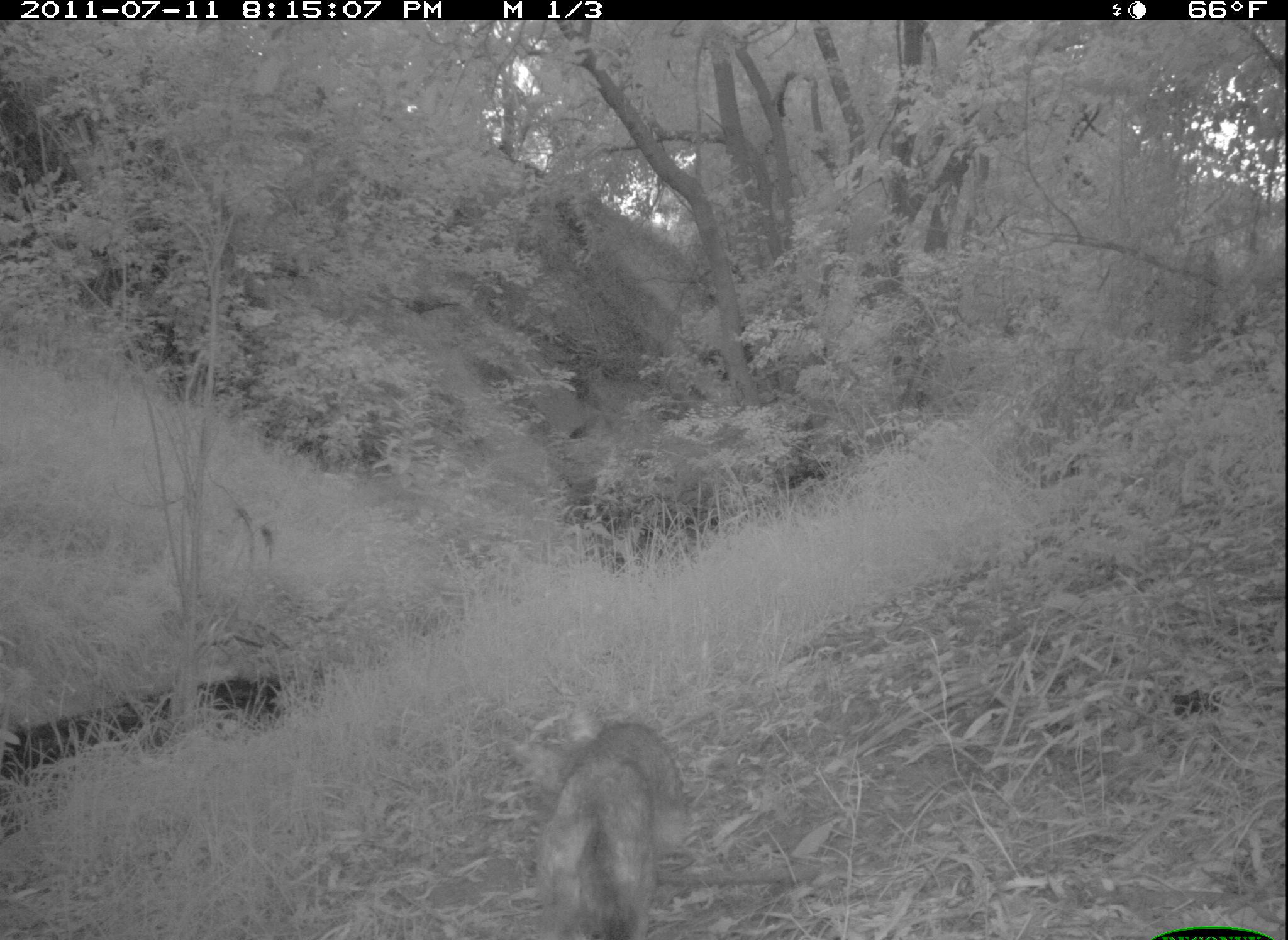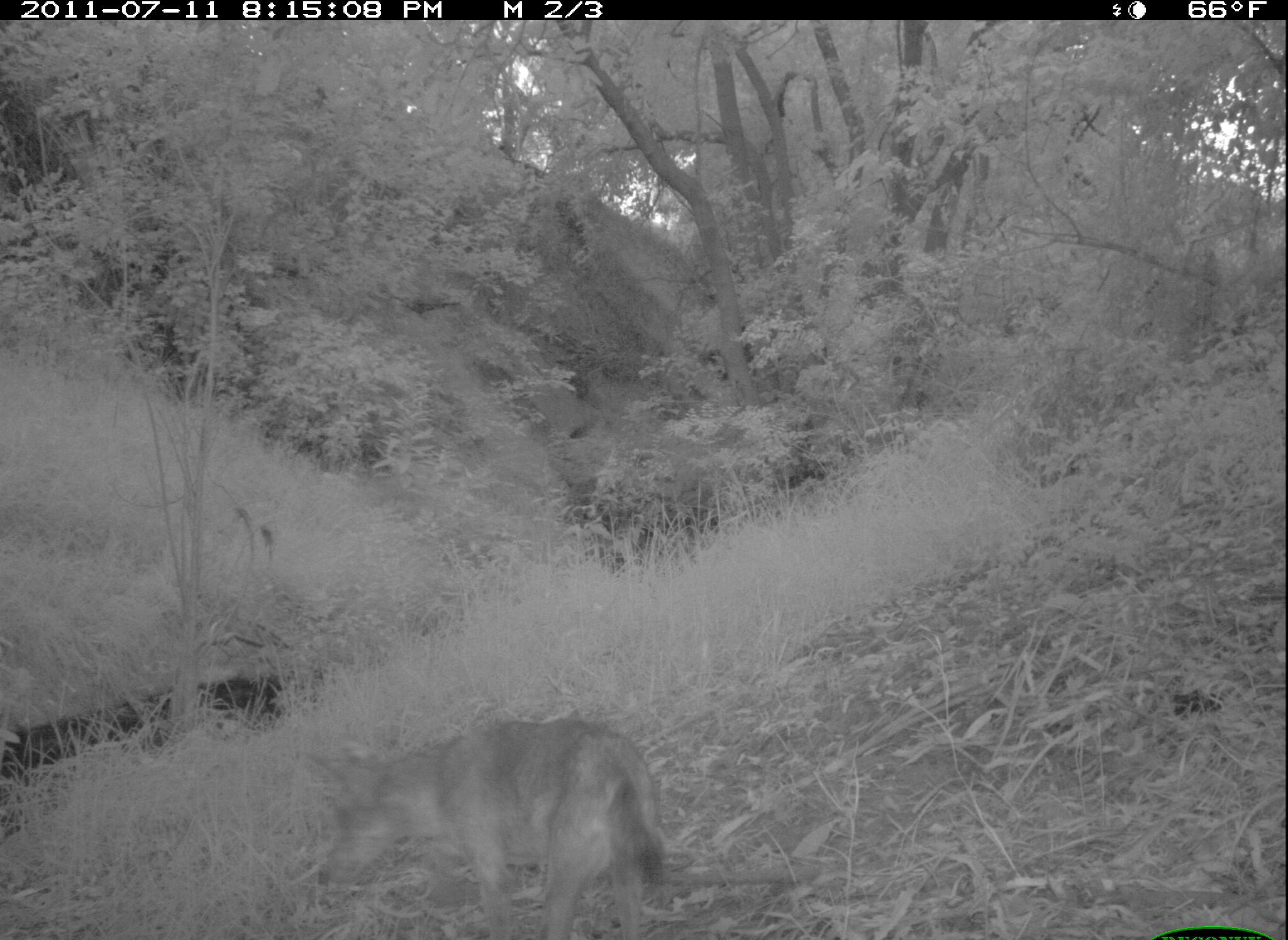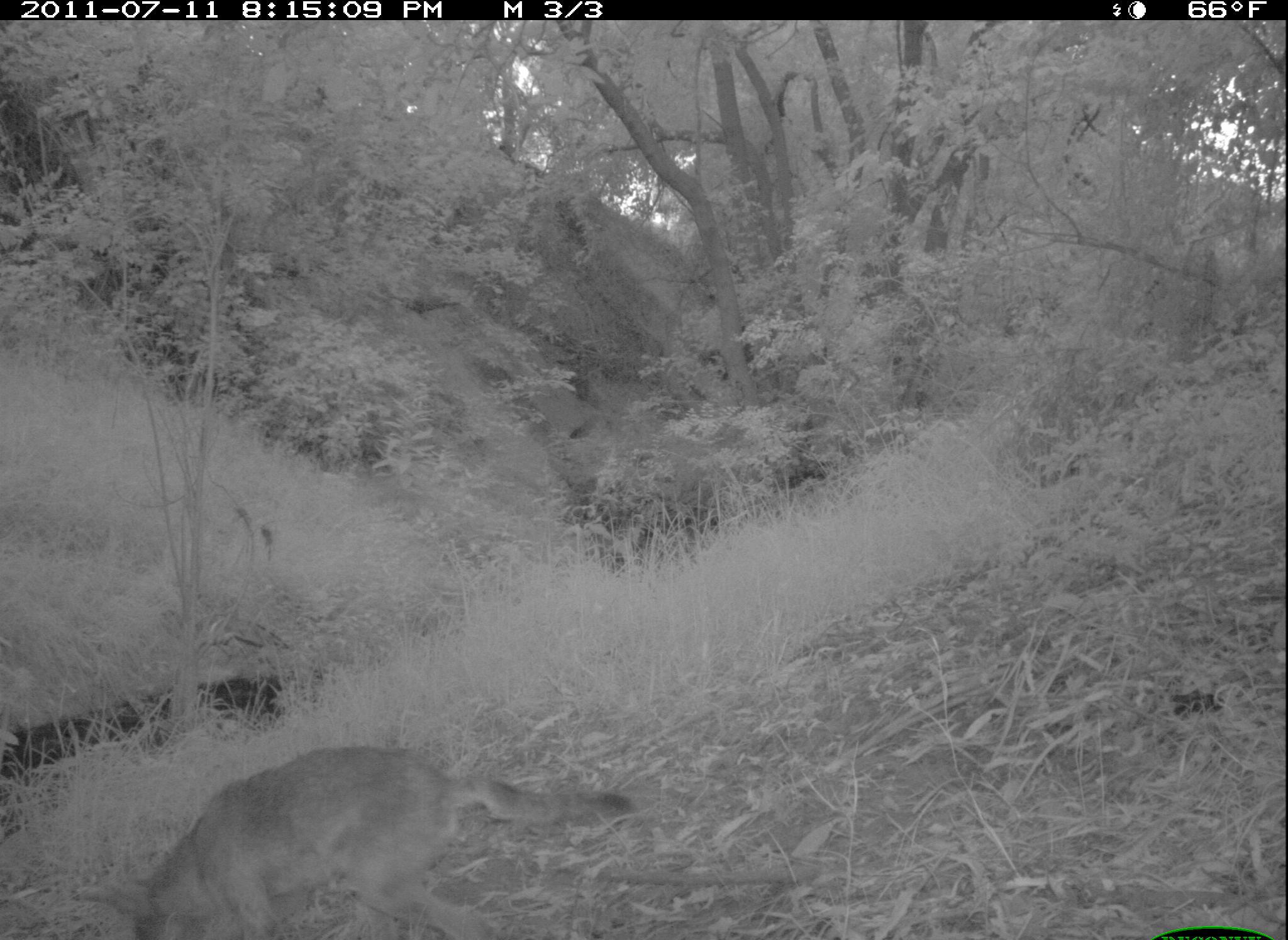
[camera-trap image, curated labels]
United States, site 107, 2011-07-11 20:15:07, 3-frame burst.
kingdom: Animalia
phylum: Chordata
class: Mammalia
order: Carnivora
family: Canidae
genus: Canis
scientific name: Canis latrans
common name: coyote